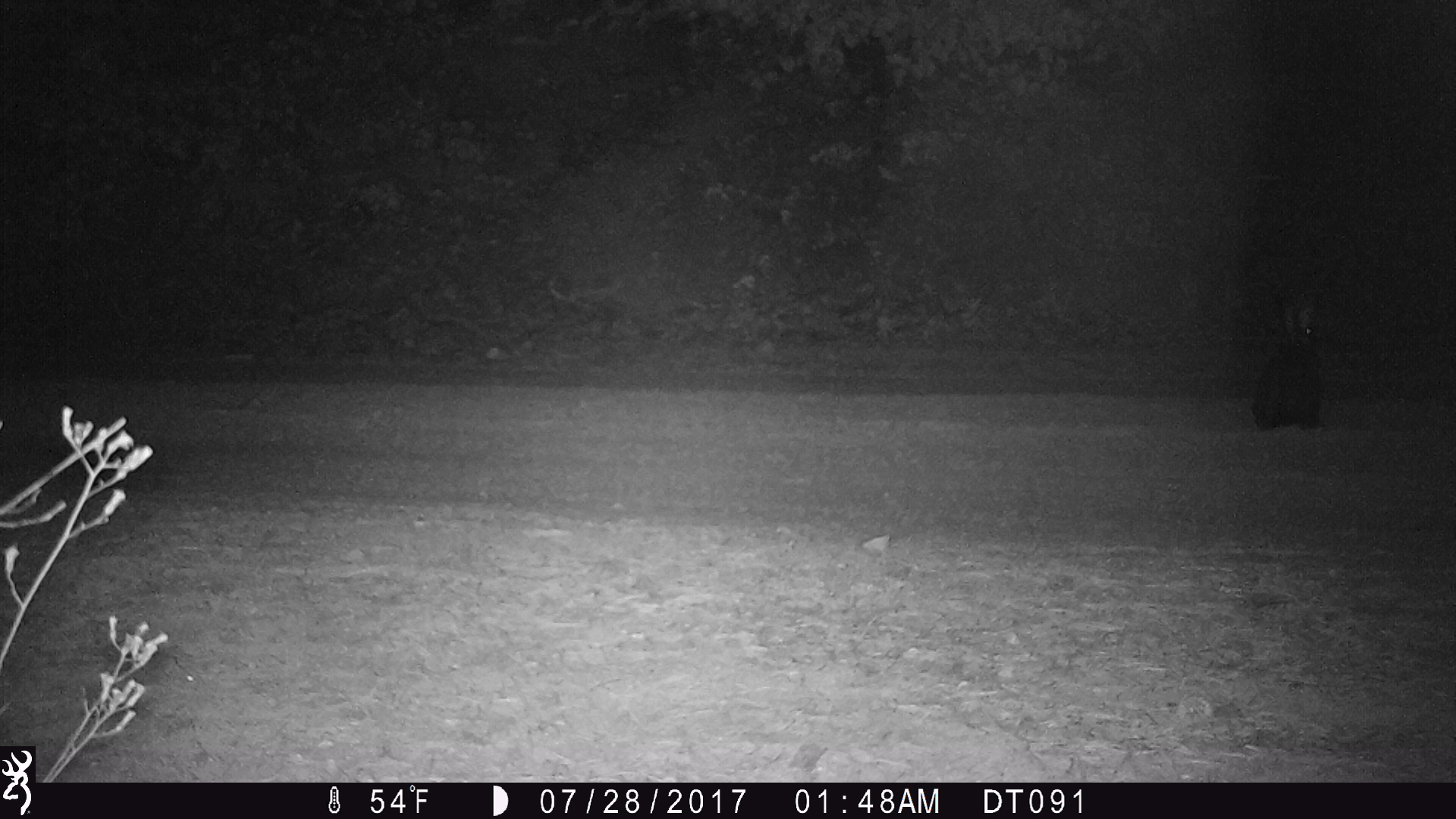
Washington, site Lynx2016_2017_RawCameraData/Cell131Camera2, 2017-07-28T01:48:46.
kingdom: Animalia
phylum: Chordata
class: Mammalia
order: Lagomorpha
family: Leporidae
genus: Lepus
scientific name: Lepus americanus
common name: snowshoe hare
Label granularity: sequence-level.